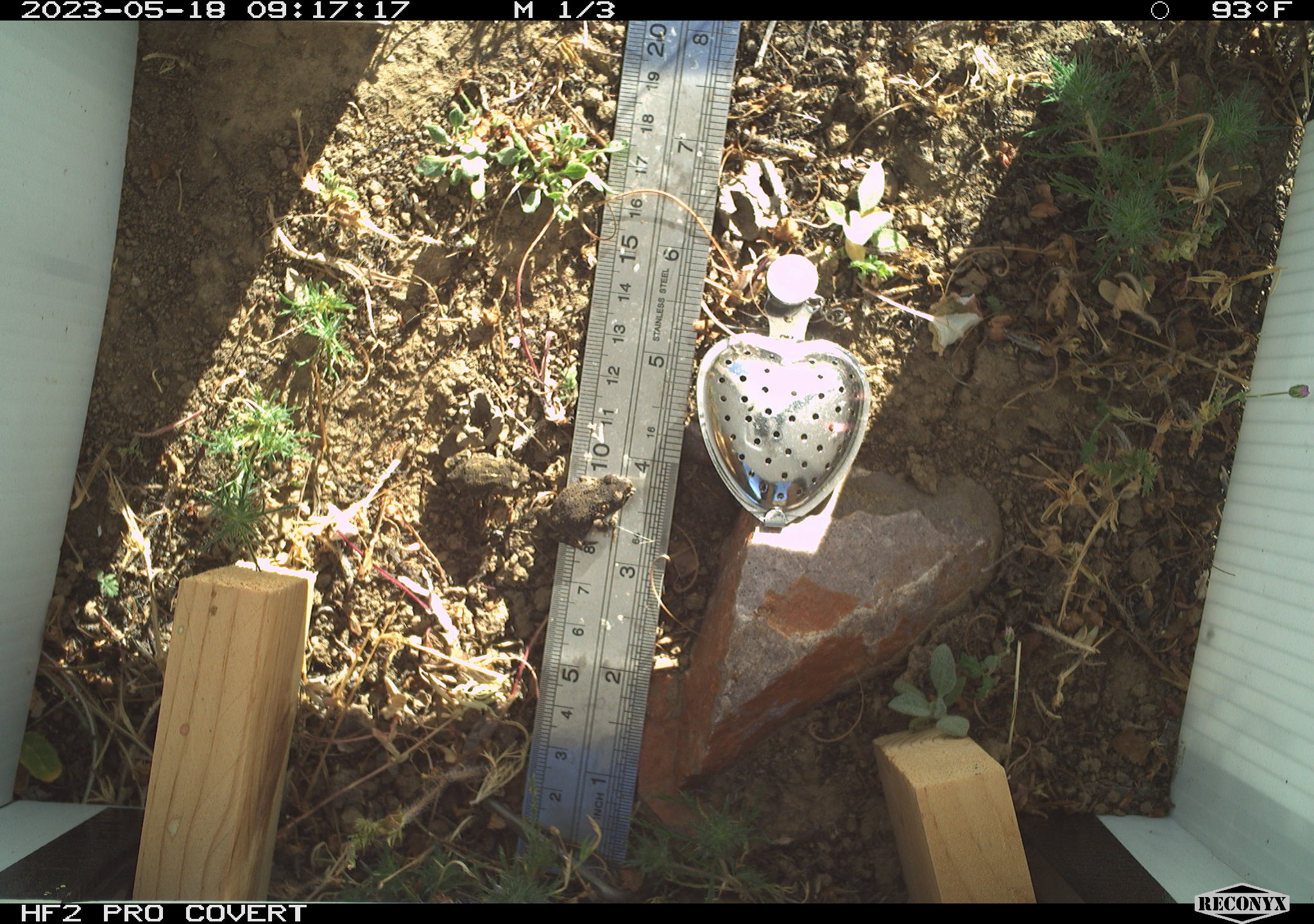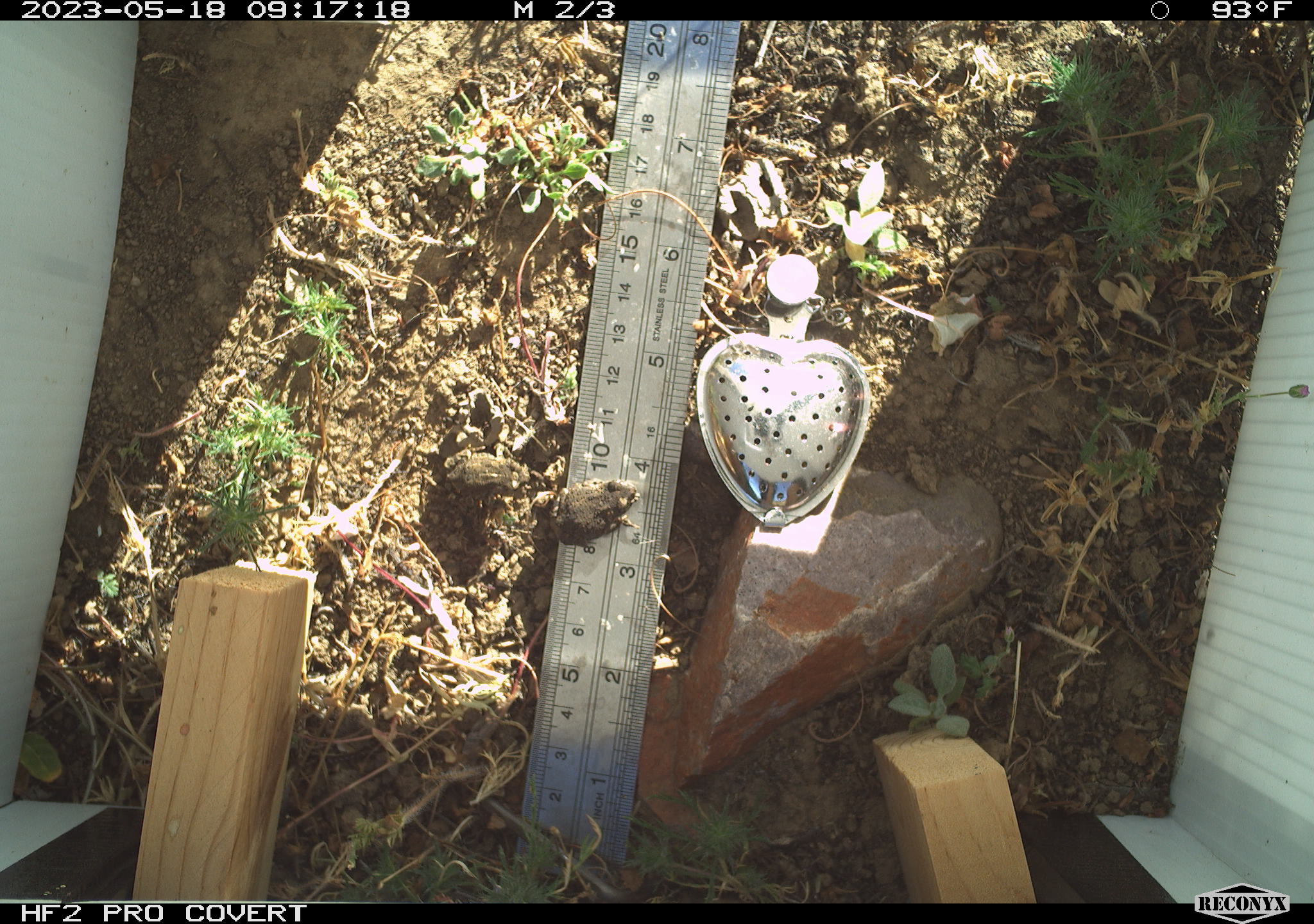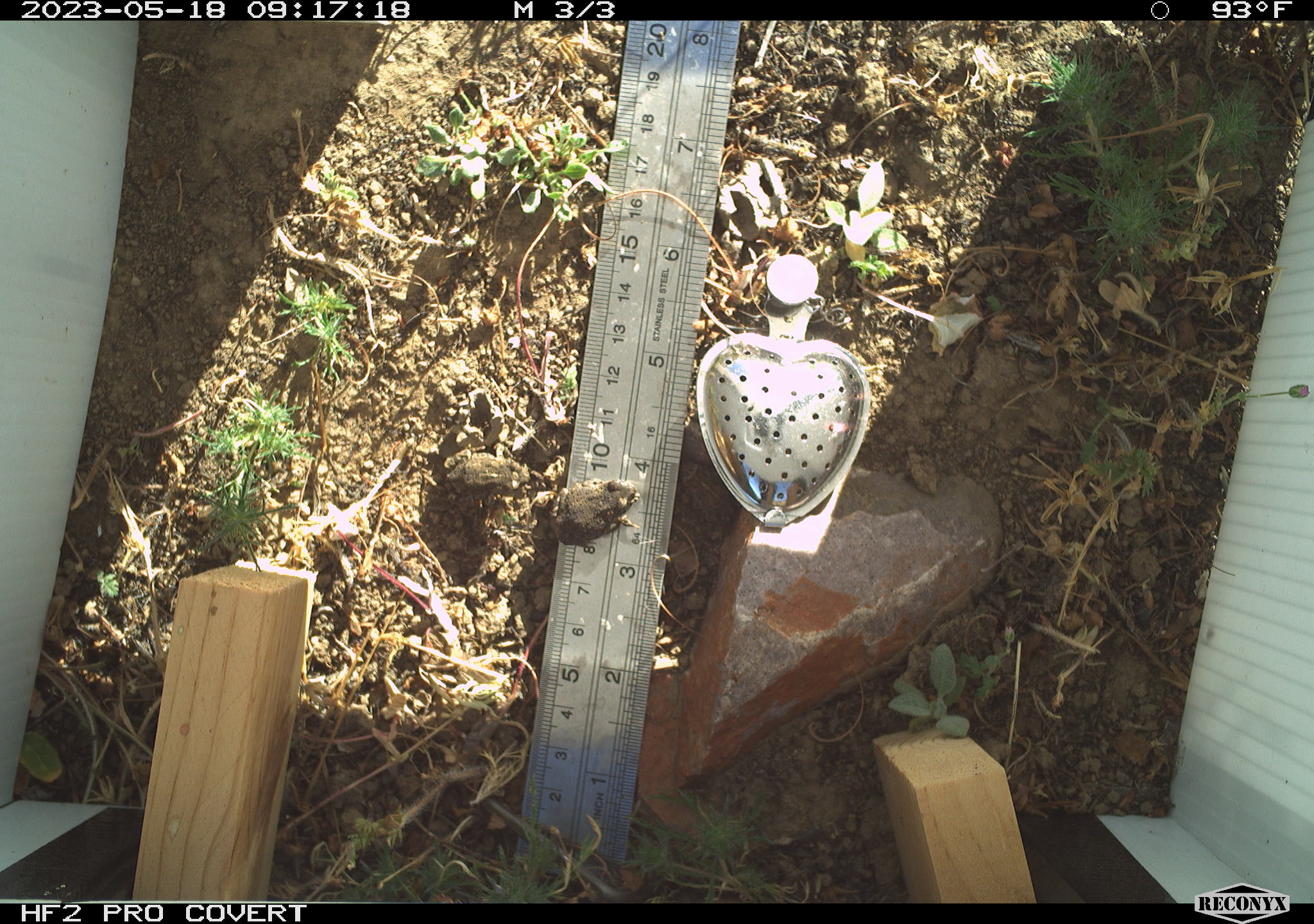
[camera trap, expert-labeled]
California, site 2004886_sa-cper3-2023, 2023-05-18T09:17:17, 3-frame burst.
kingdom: Animalia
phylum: Chordata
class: Amphibia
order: Anura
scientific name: Anura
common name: frogs